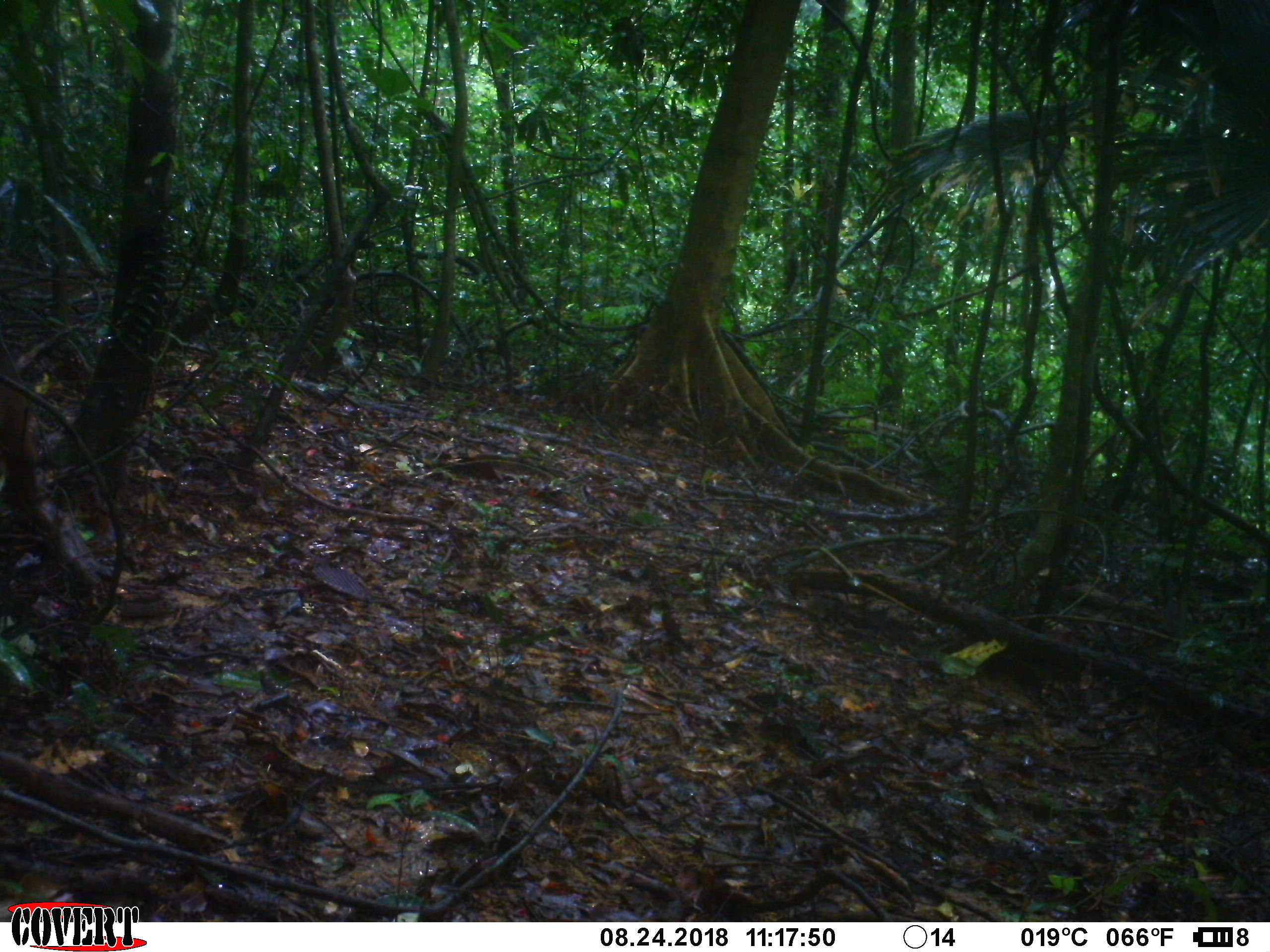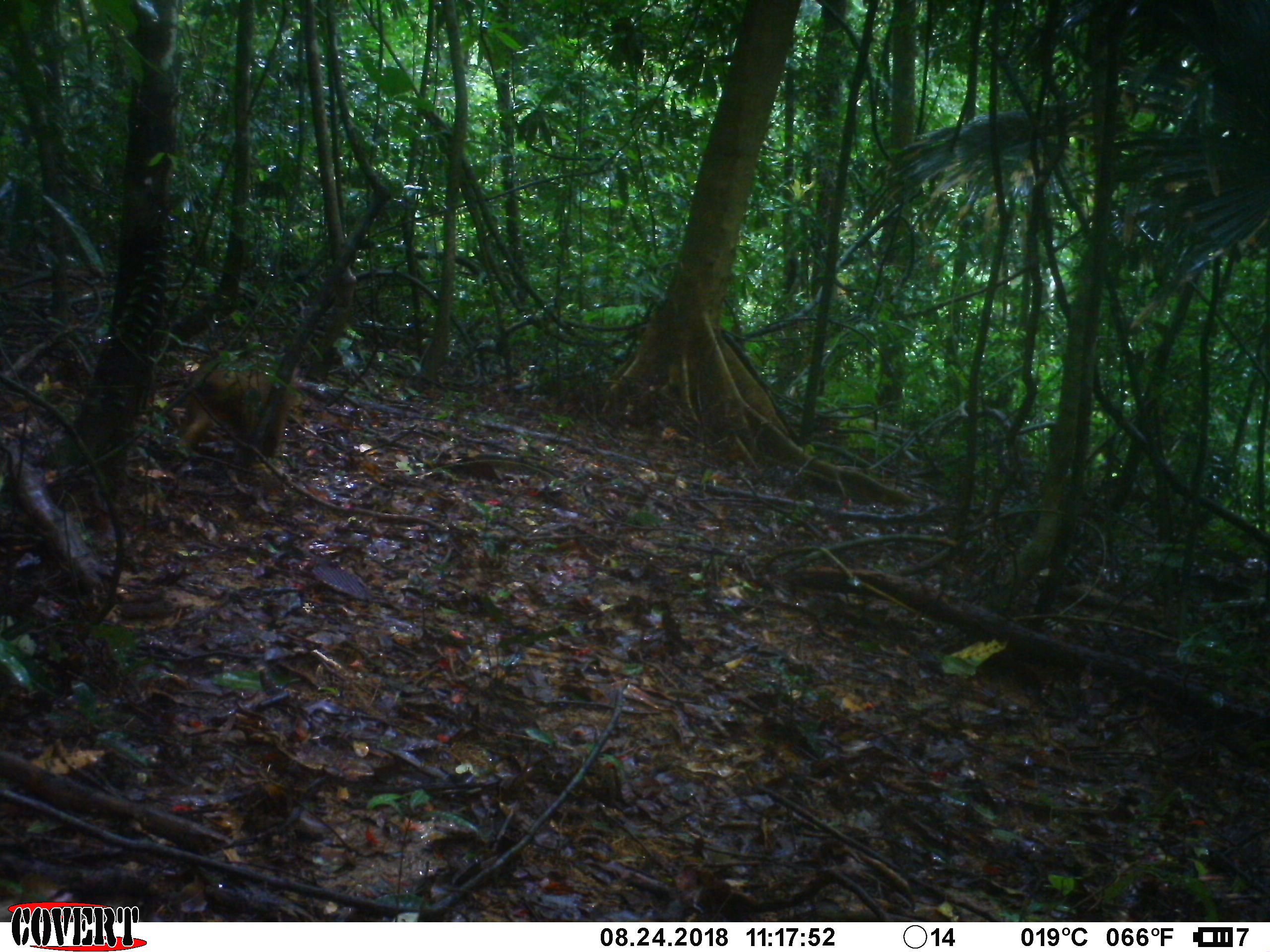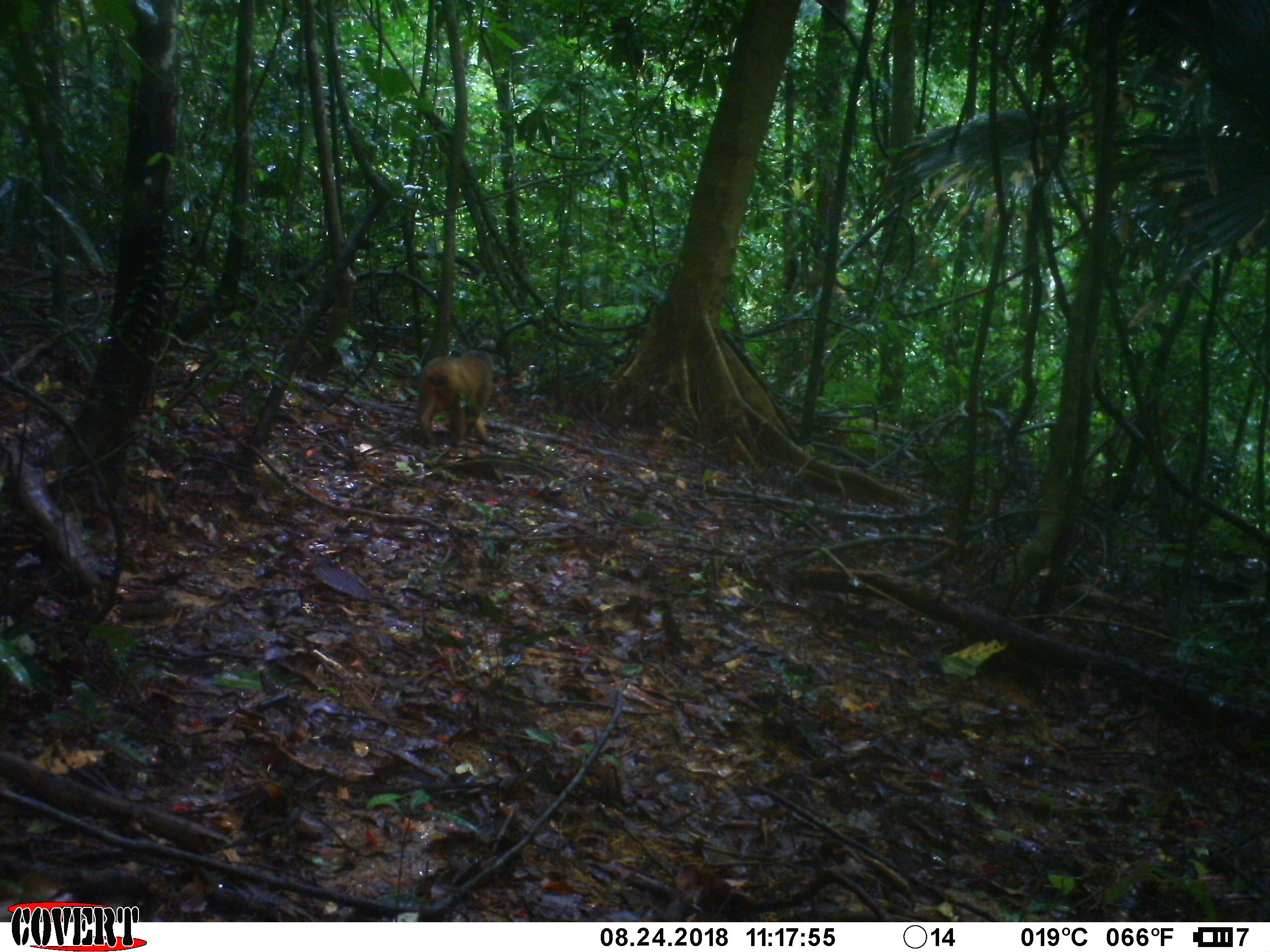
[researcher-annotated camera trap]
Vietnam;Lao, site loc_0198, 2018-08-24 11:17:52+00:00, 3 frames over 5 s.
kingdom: Animalia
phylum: Chordata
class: Mammalia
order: Primates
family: Cercopithecidae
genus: Macaca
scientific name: Macaca arctoides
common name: stump-tailed macaque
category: stump tailed macaque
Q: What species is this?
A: Stump tailed macaque (stump-tailed macaque) (Macaca arctoides).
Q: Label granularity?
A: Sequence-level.